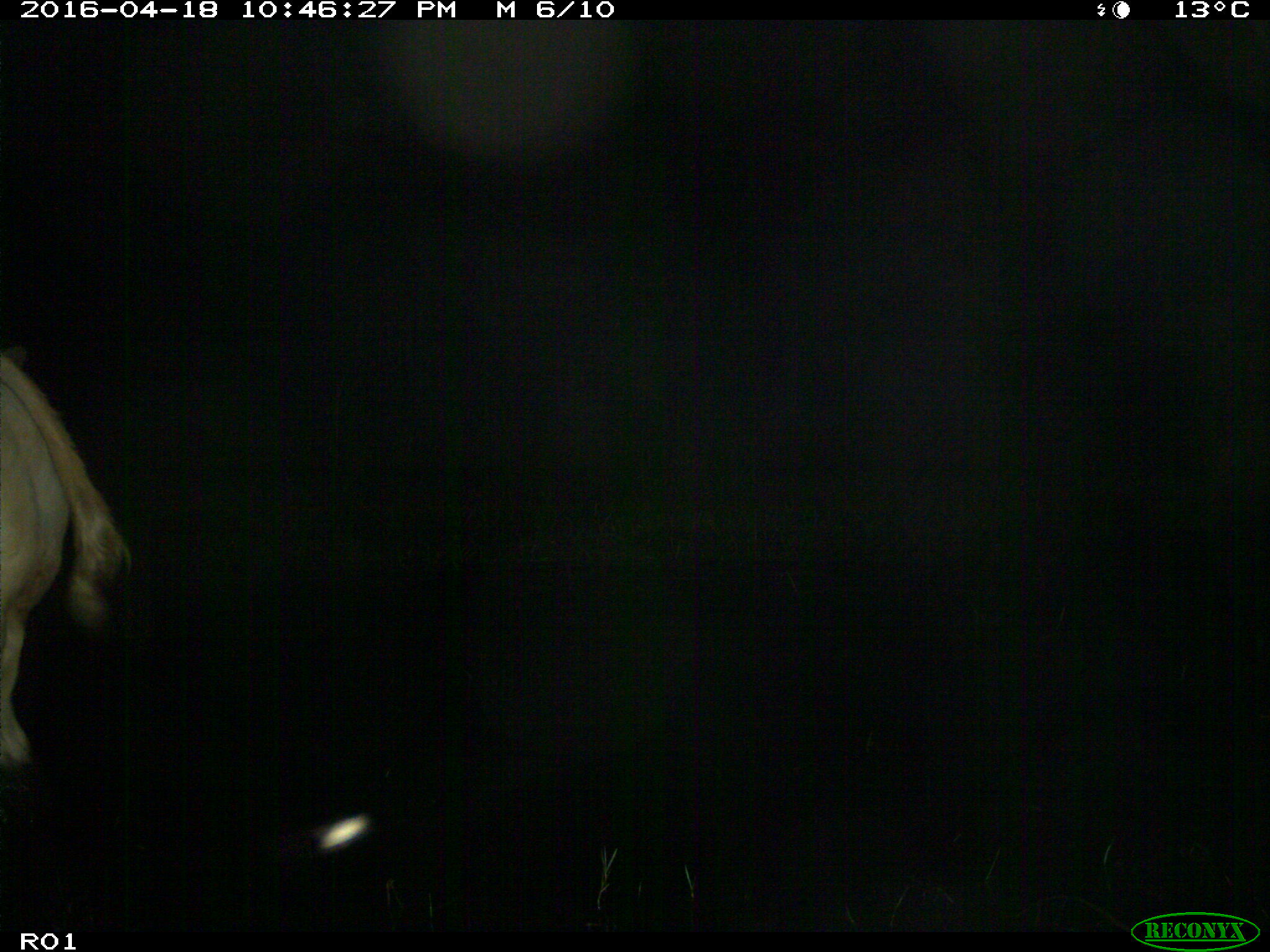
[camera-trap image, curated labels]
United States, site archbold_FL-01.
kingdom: Animalia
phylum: Chordata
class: Mammalia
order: Artiodactyla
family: Bovidae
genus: Bos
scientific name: Bos taurus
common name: domestic cow